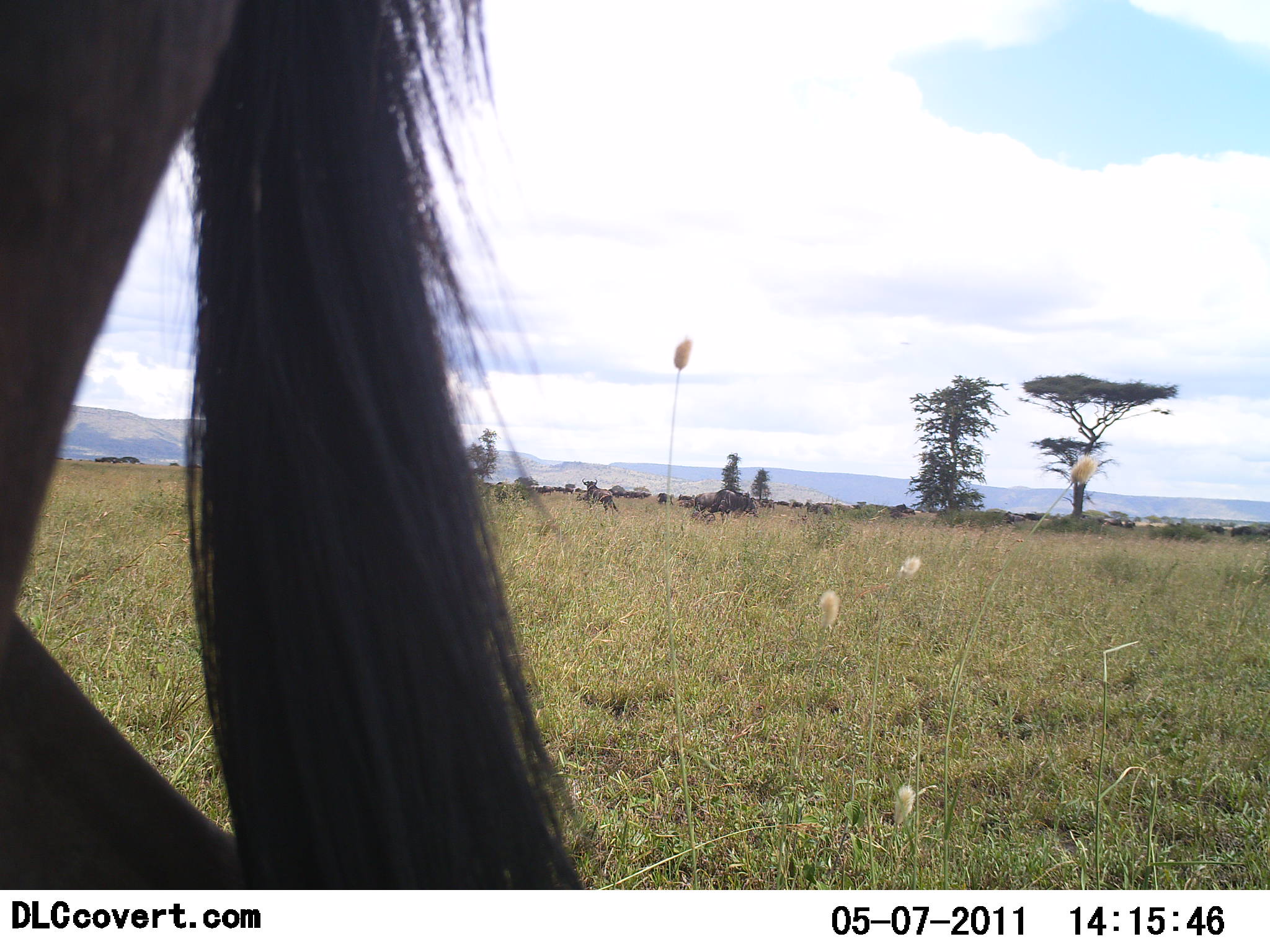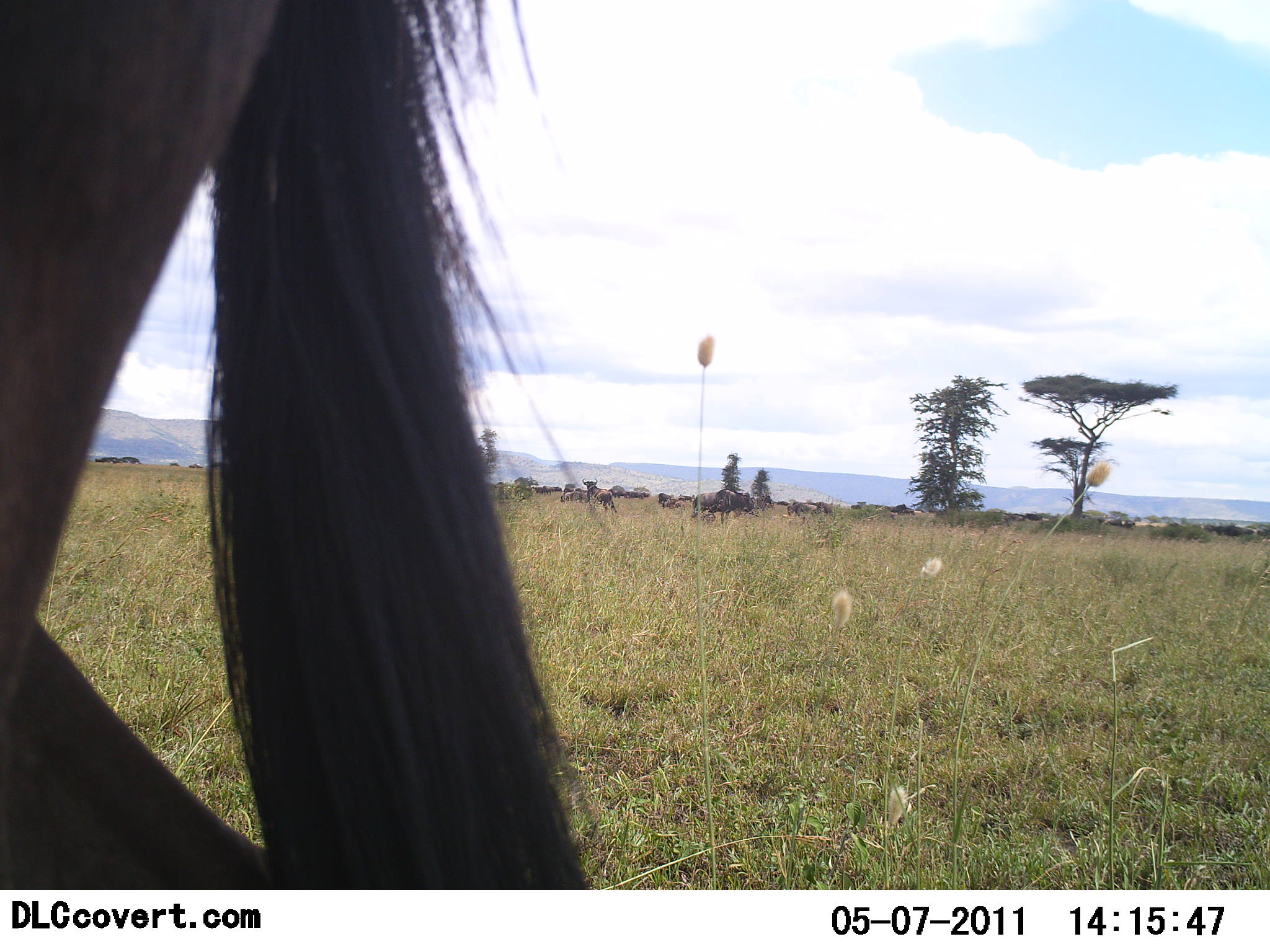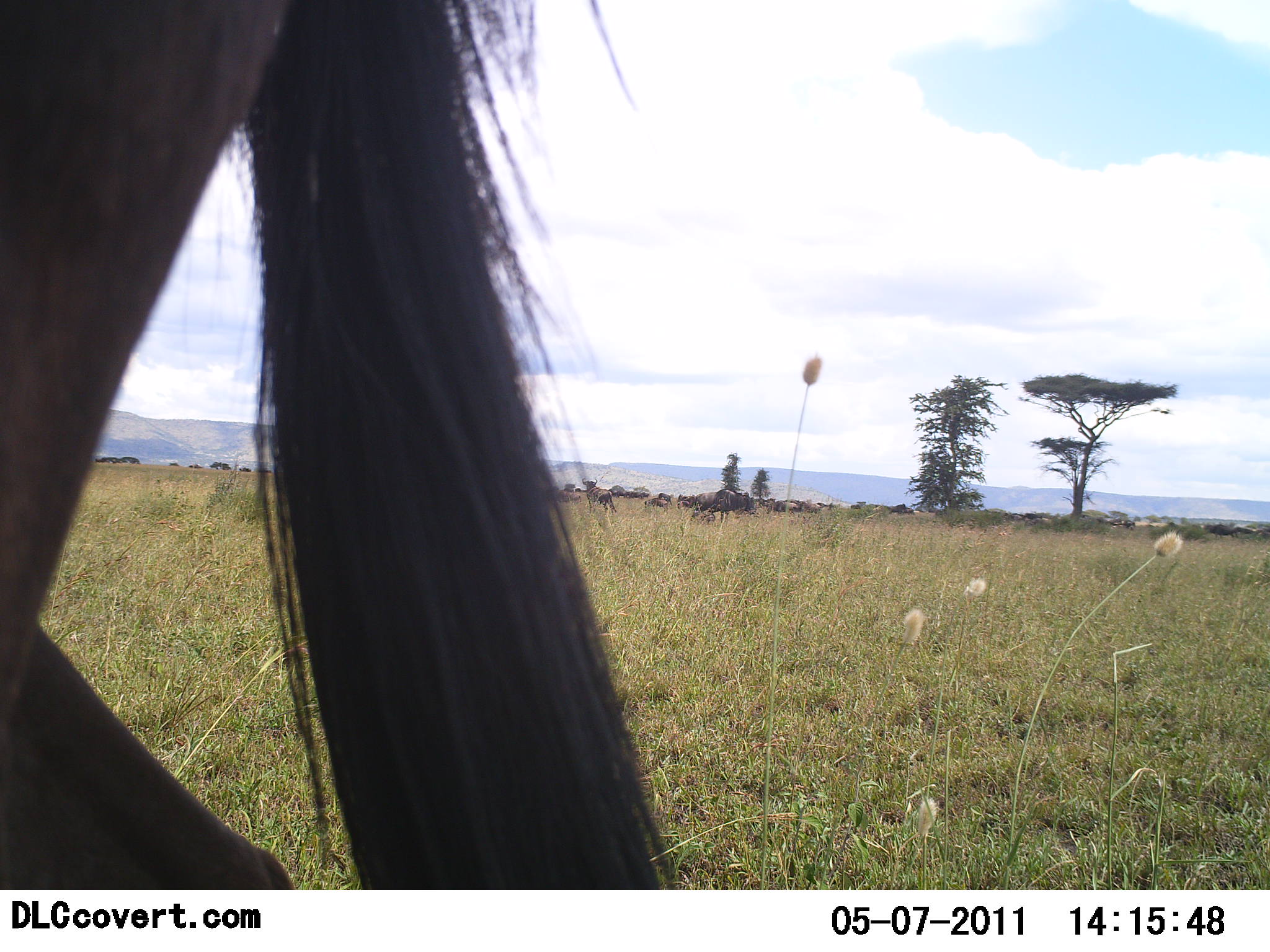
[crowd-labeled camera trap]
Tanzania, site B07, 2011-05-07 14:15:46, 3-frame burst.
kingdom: Animalia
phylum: Chordata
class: Mammalia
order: Artiodactyla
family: Bovidae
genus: Connochaetes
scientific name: Connochaetes taurinus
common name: blue wildebeest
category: wildebeest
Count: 11-50.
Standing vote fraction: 73%.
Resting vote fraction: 18%.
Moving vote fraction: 55%.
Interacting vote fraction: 0%.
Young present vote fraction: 0%.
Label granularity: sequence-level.